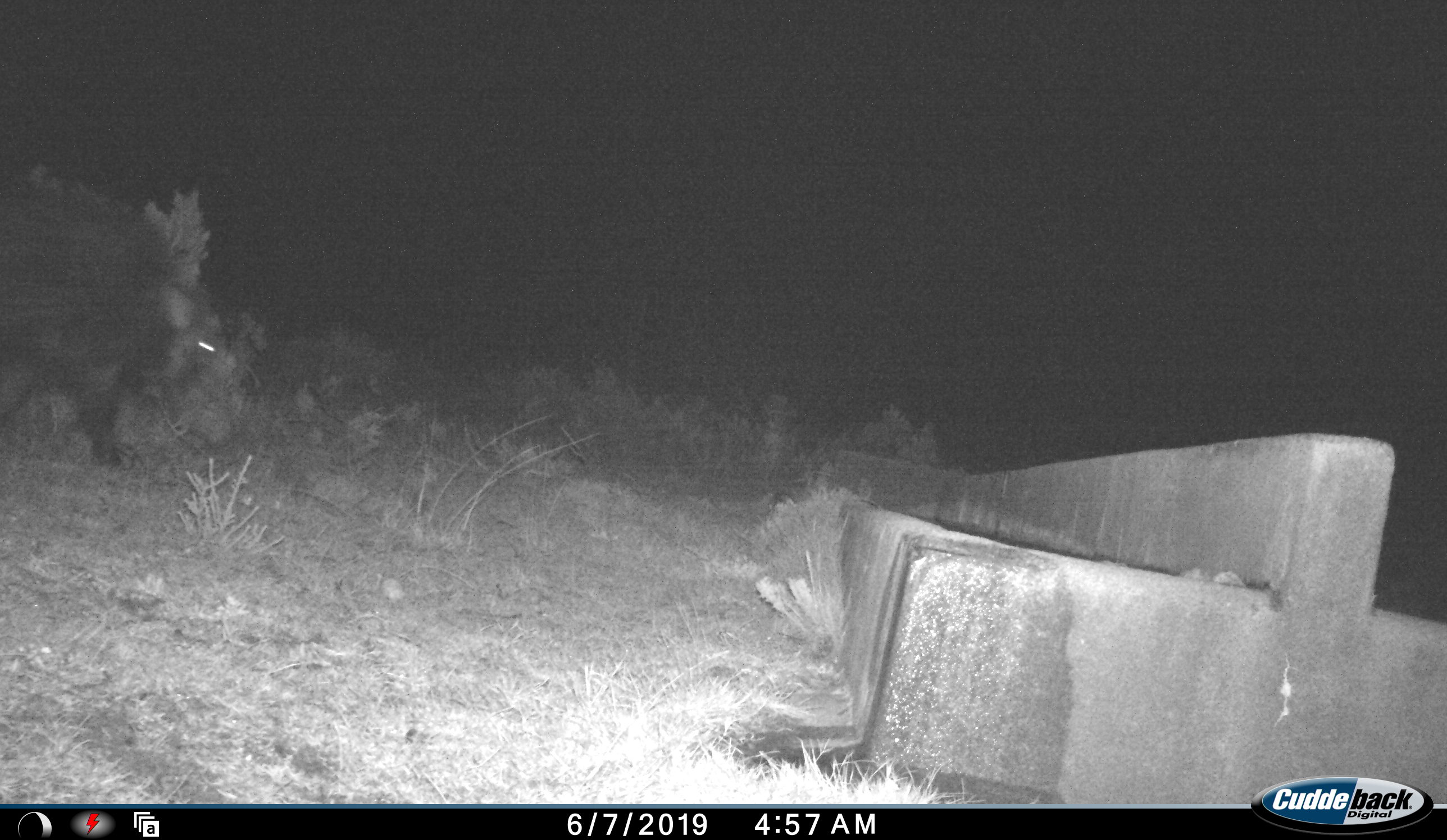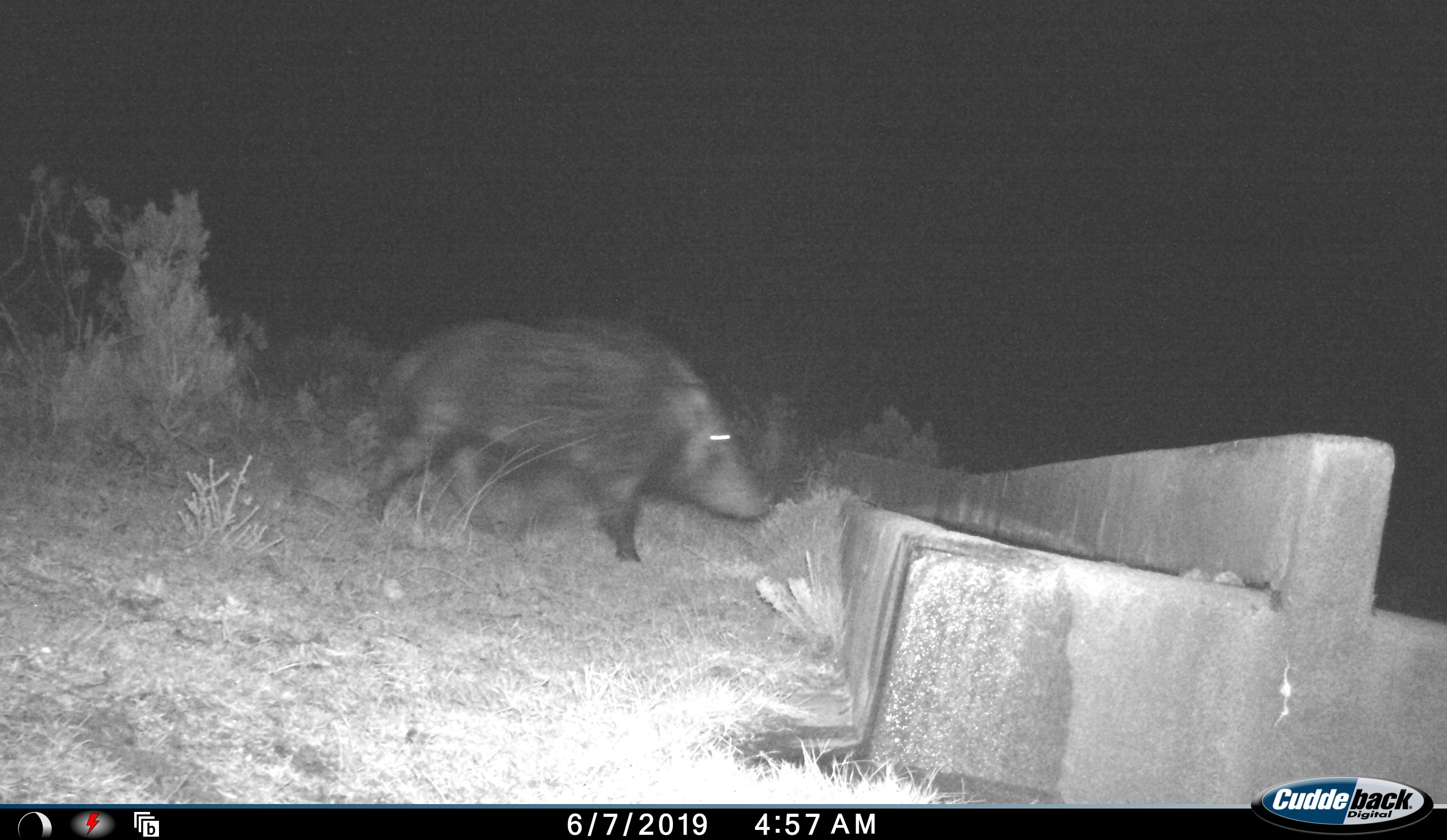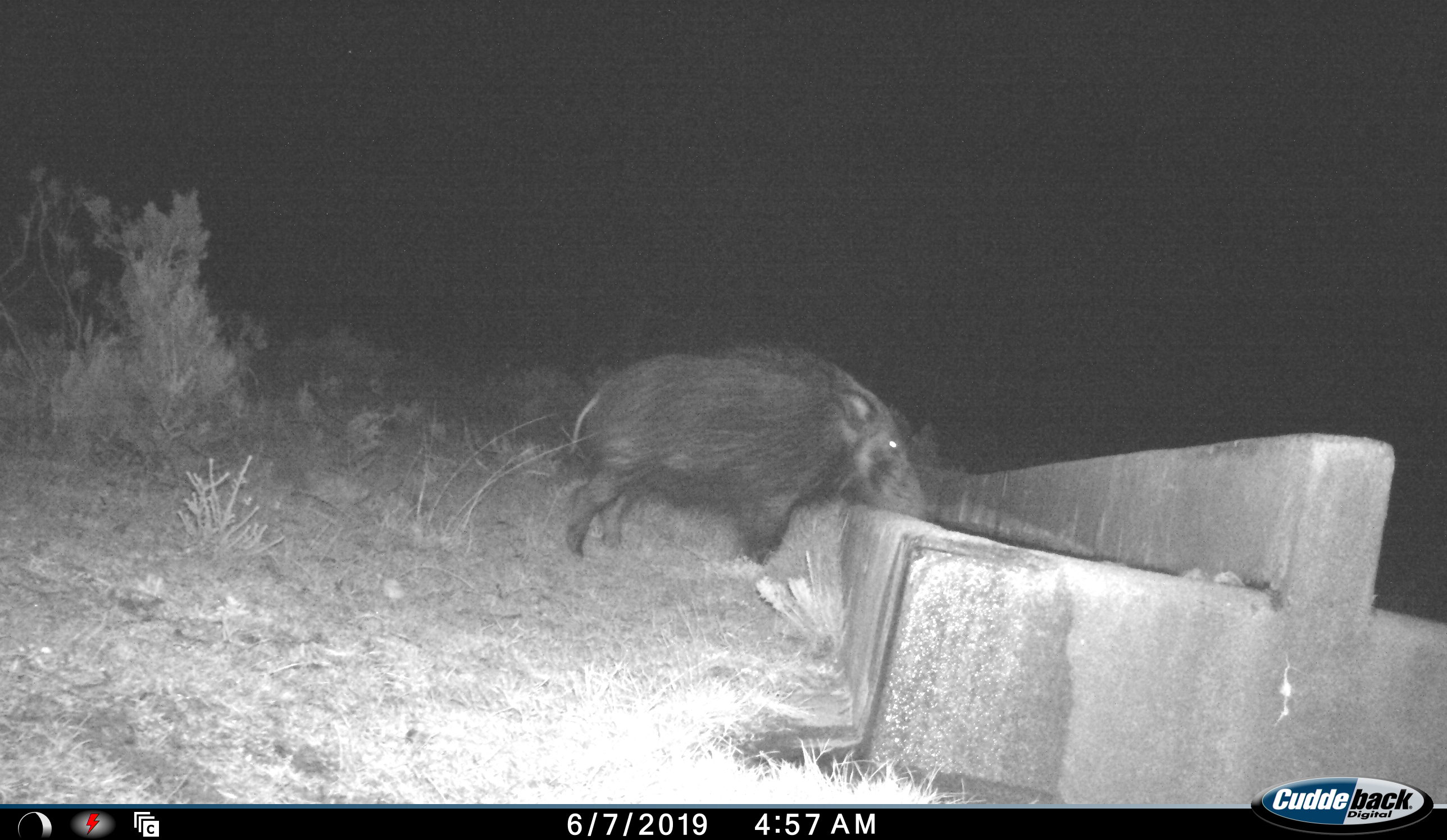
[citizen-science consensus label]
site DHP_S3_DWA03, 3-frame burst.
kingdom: Animalia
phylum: Chordata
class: Mammalia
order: Artiodactyla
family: Suidae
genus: Potamochoerus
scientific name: Potamochoerus larvatus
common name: bushpig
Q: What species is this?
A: Bushpig (Potamochoerus larvatus).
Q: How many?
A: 1.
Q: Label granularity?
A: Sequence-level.